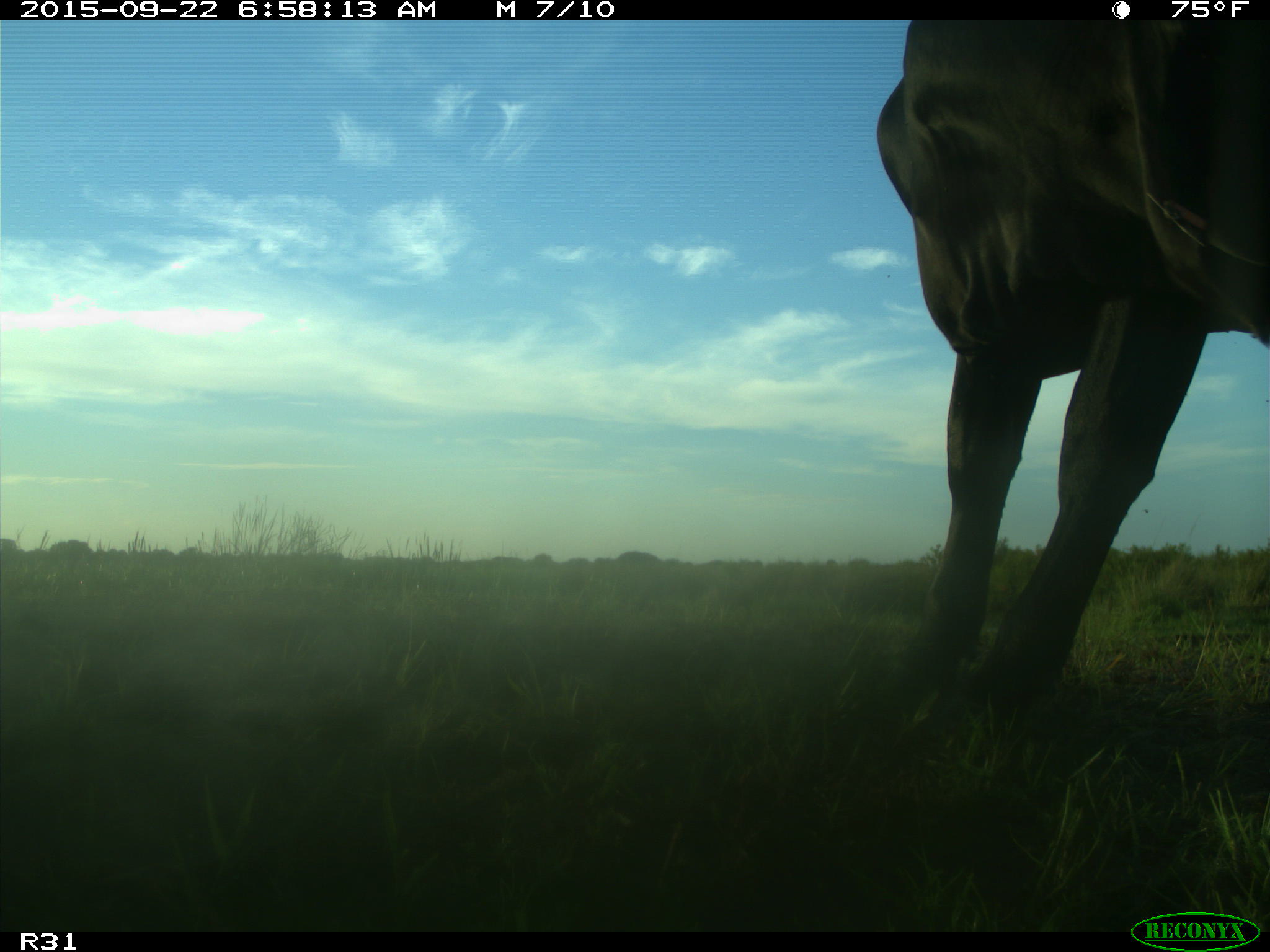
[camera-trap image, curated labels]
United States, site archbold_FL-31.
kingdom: Animalia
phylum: Chordata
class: Mammalia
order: Artiodactyla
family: Bovidae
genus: Bos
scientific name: Bos taurus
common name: domestic cow